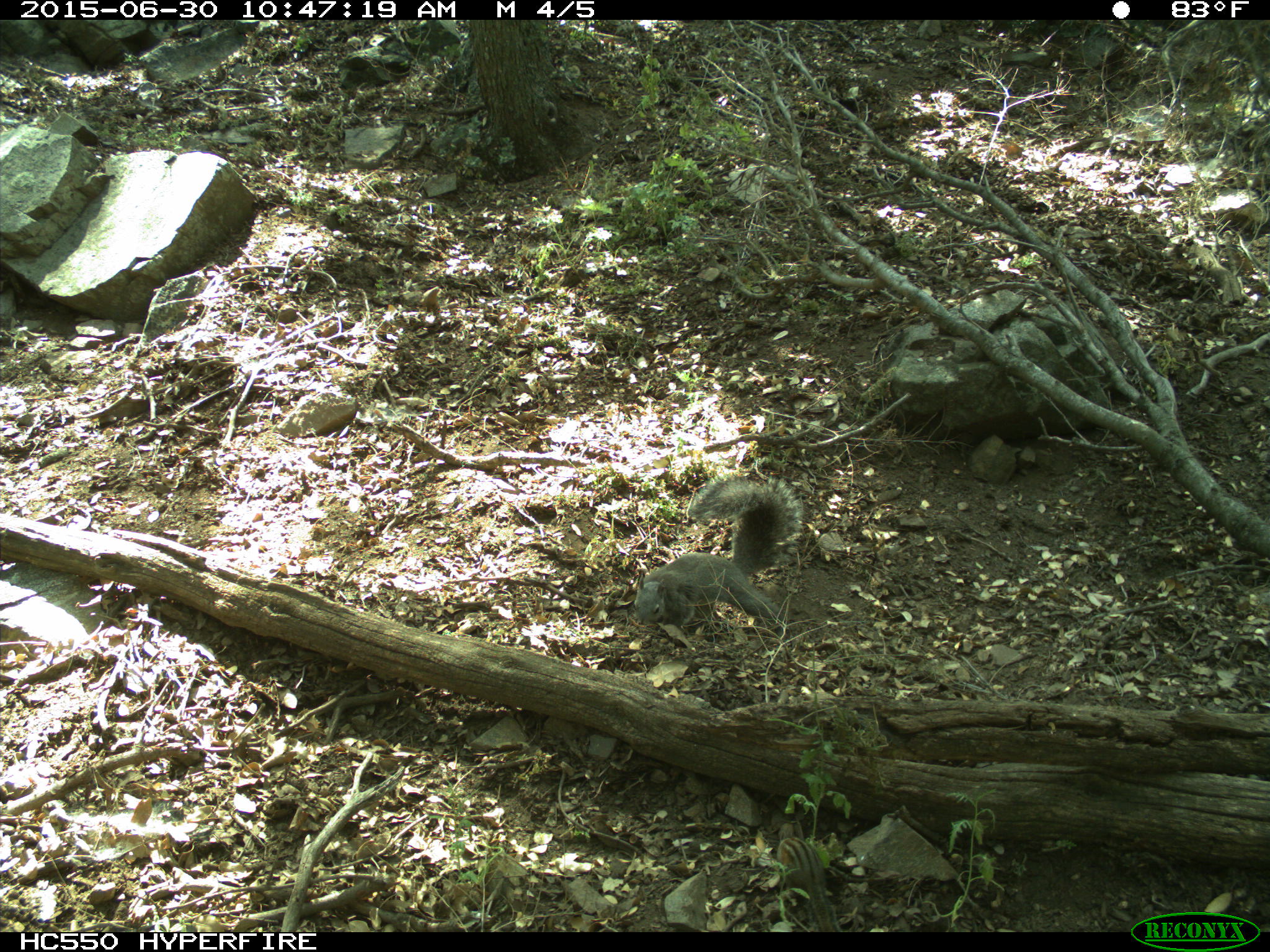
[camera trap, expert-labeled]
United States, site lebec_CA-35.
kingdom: Animalia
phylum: Chordata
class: Mammalia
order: Rodentia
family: Sciuridae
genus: Sciurus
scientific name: Sciurus carolinensis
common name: eastern gray squirrel